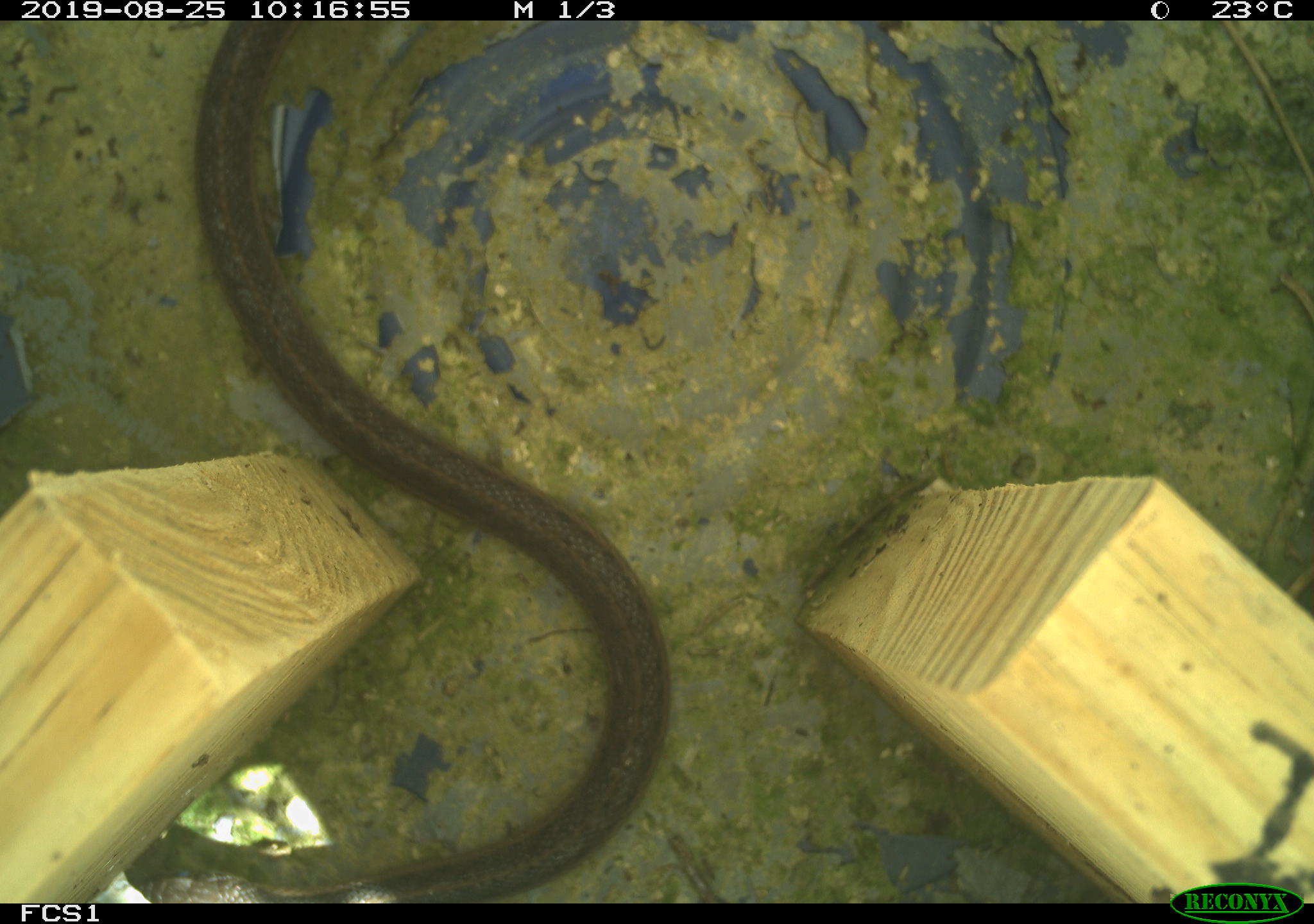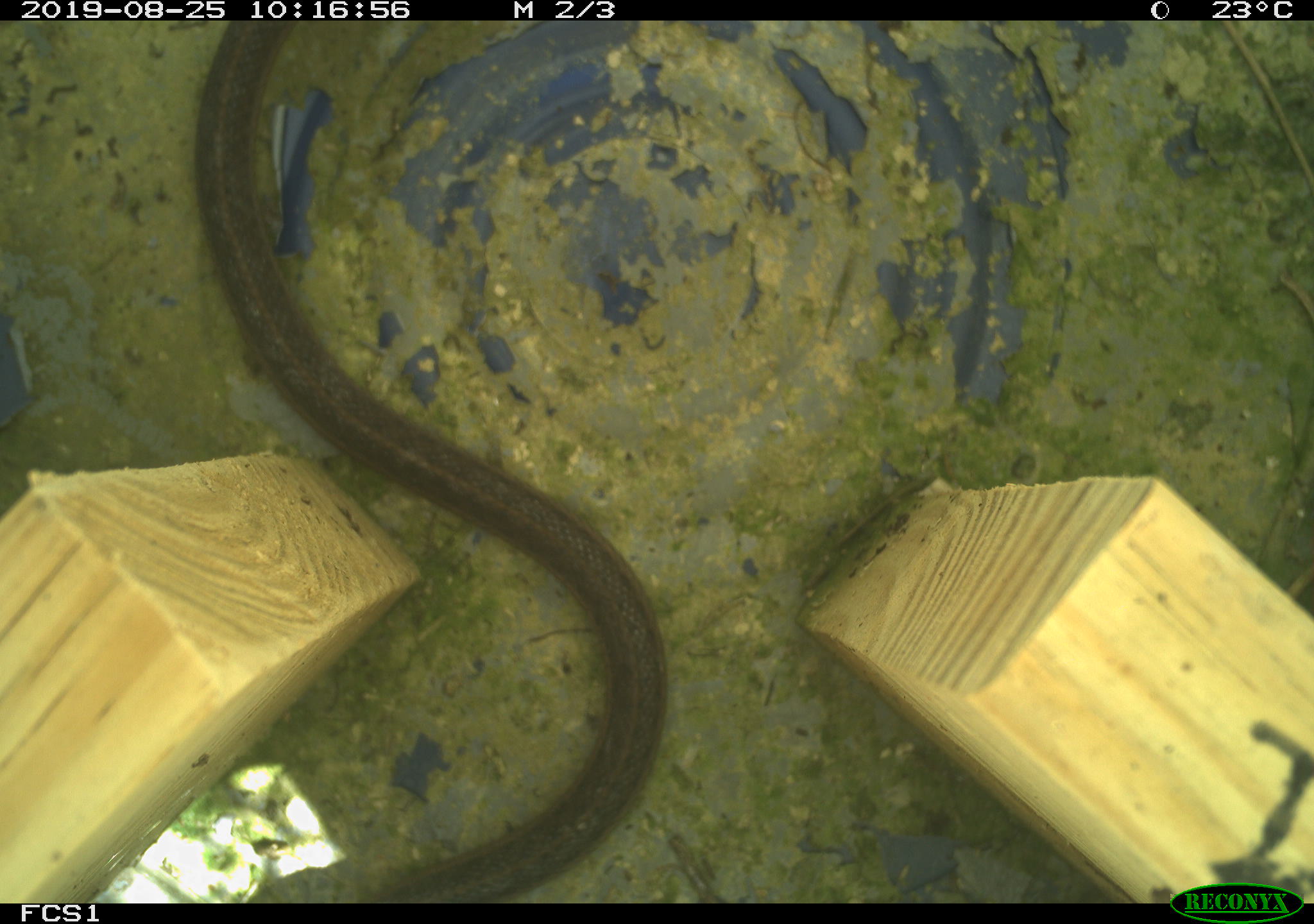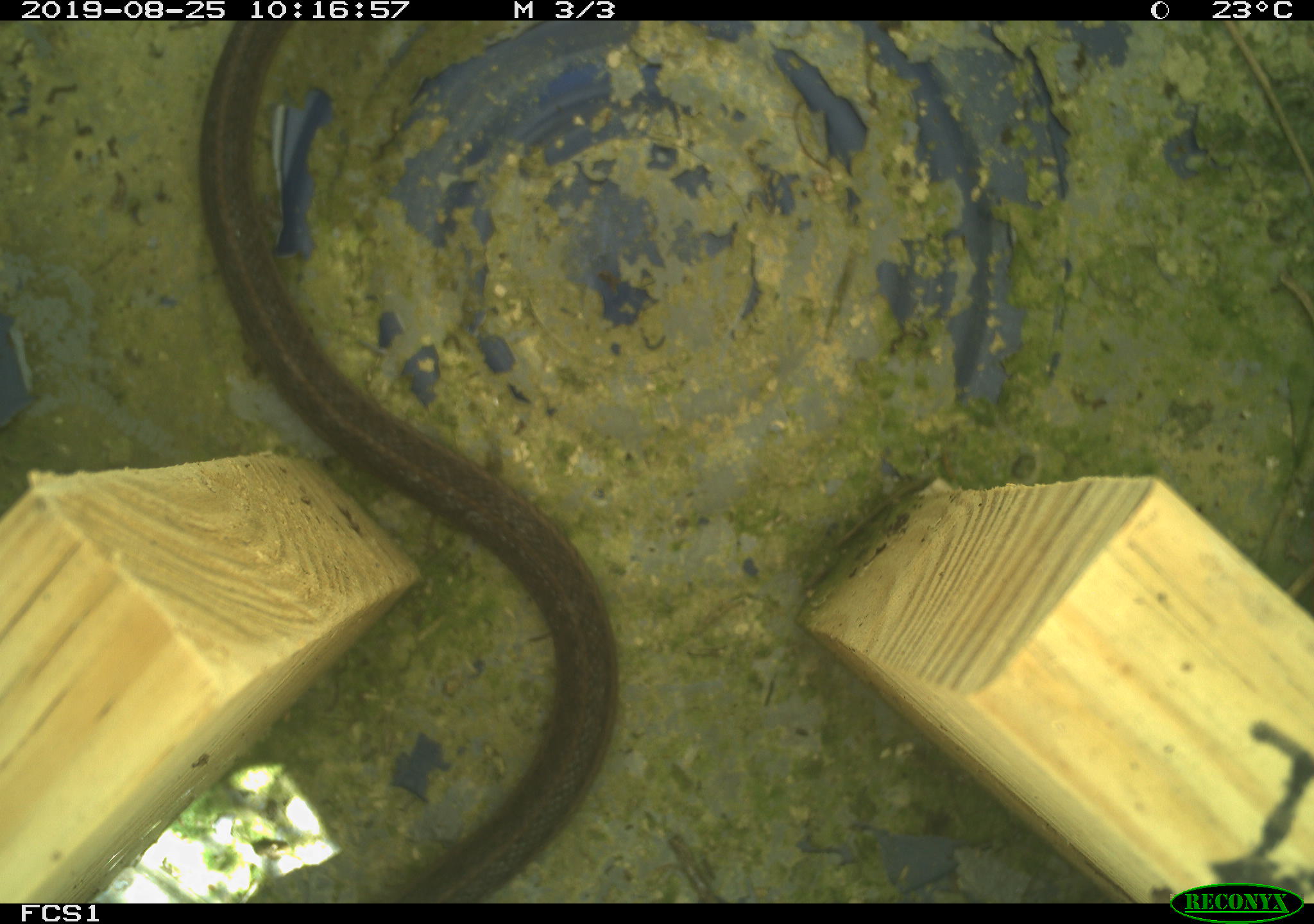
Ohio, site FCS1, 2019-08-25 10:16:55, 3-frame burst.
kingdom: Animalia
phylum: Chordata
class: Reptilia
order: Squamata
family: Colubridae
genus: Thamnophis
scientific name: Thamnophis sirtalis sirtalis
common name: eastern gartersnake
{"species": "eastern gartersnake (Thamnophis sirtalis sirtalis)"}